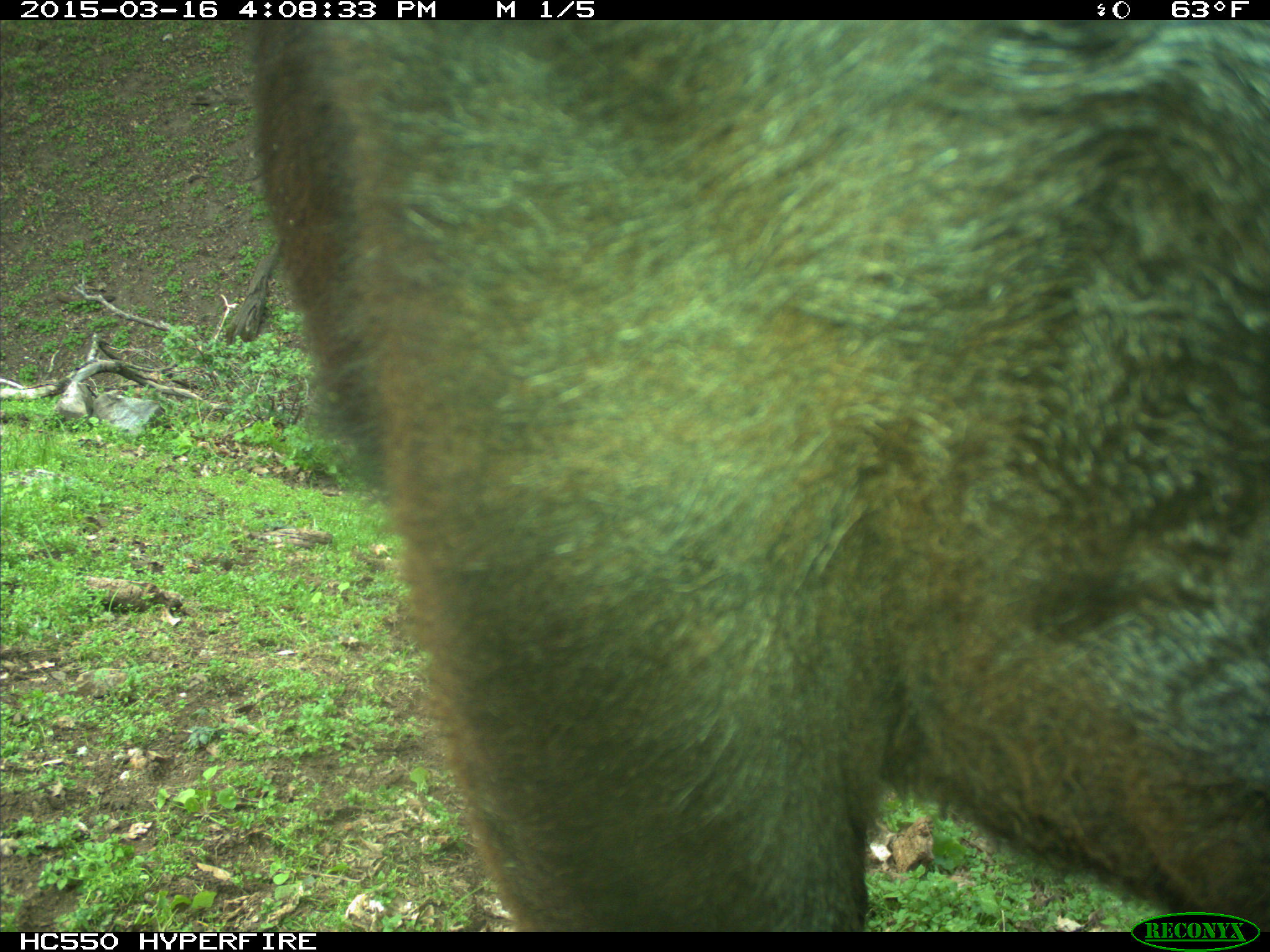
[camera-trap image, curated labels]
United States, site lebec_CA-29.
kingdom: Animalia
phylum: Chordata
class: Mammalia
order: Artiodactyla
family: Bovidae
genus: Bos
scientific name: Bos taurus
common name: domestic cow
Bos taurus (domestic cow).